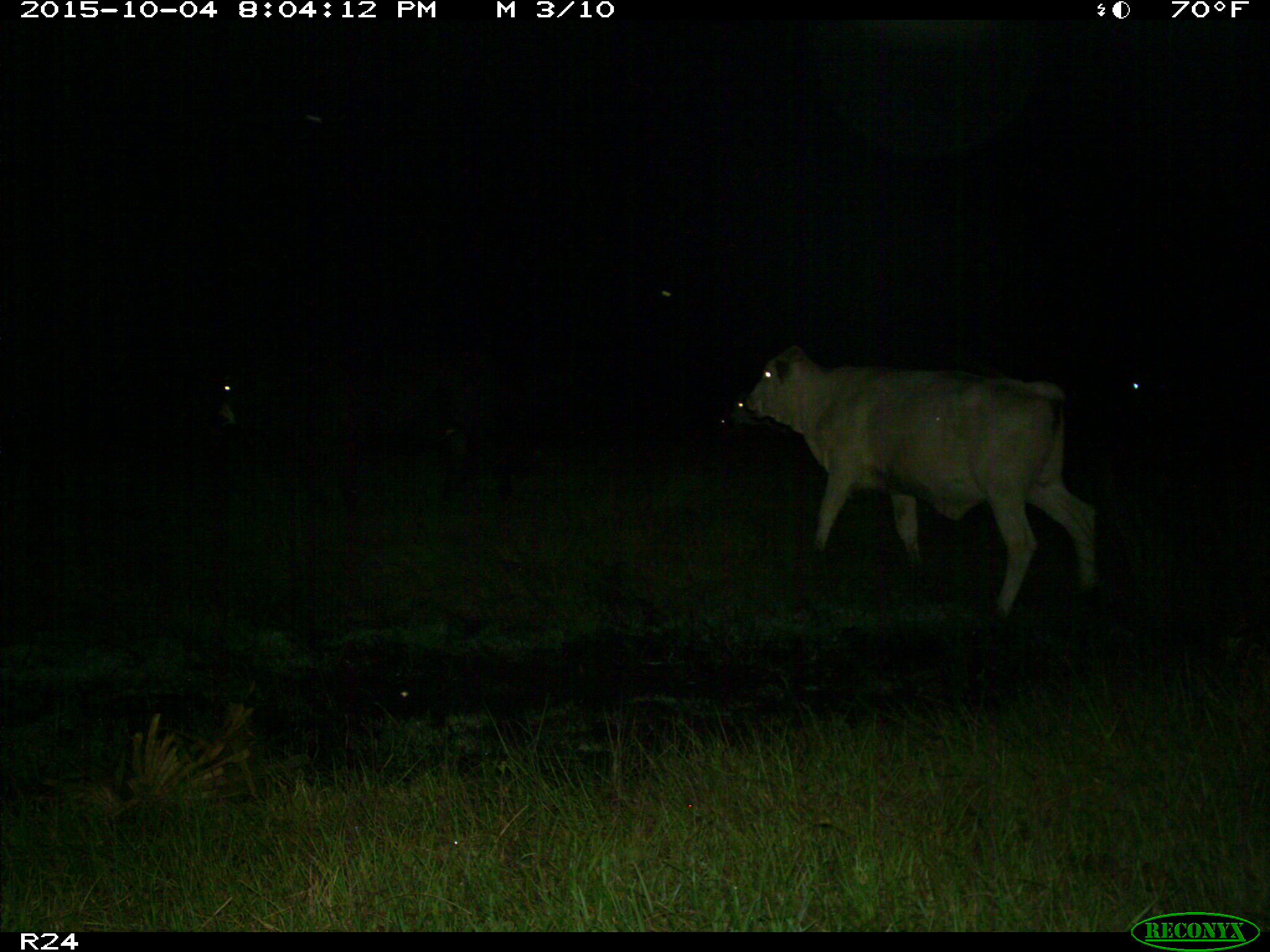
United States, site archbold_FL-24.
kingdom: Animalia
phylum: Chordata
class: Mammalia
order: Artiodactyla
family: Bovidae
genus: Bos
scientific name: Bos taurus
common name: domestic cow